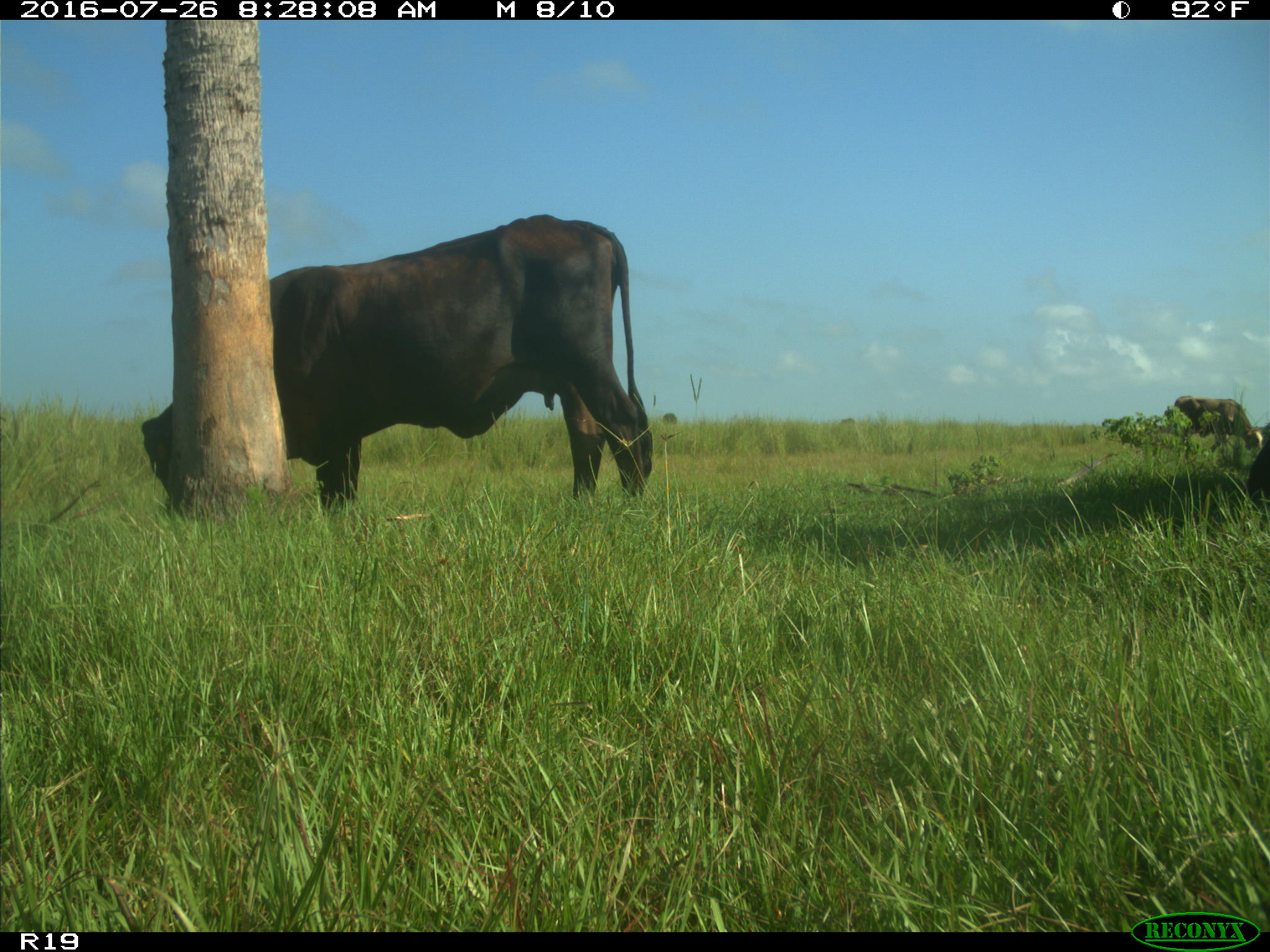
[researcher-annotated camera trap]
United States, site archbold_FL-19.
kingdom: Animalia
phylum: Chordata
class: Mammalia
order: Artiodactyla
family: Bovidae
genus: Bos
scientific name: Bos taurus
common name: domestic cow